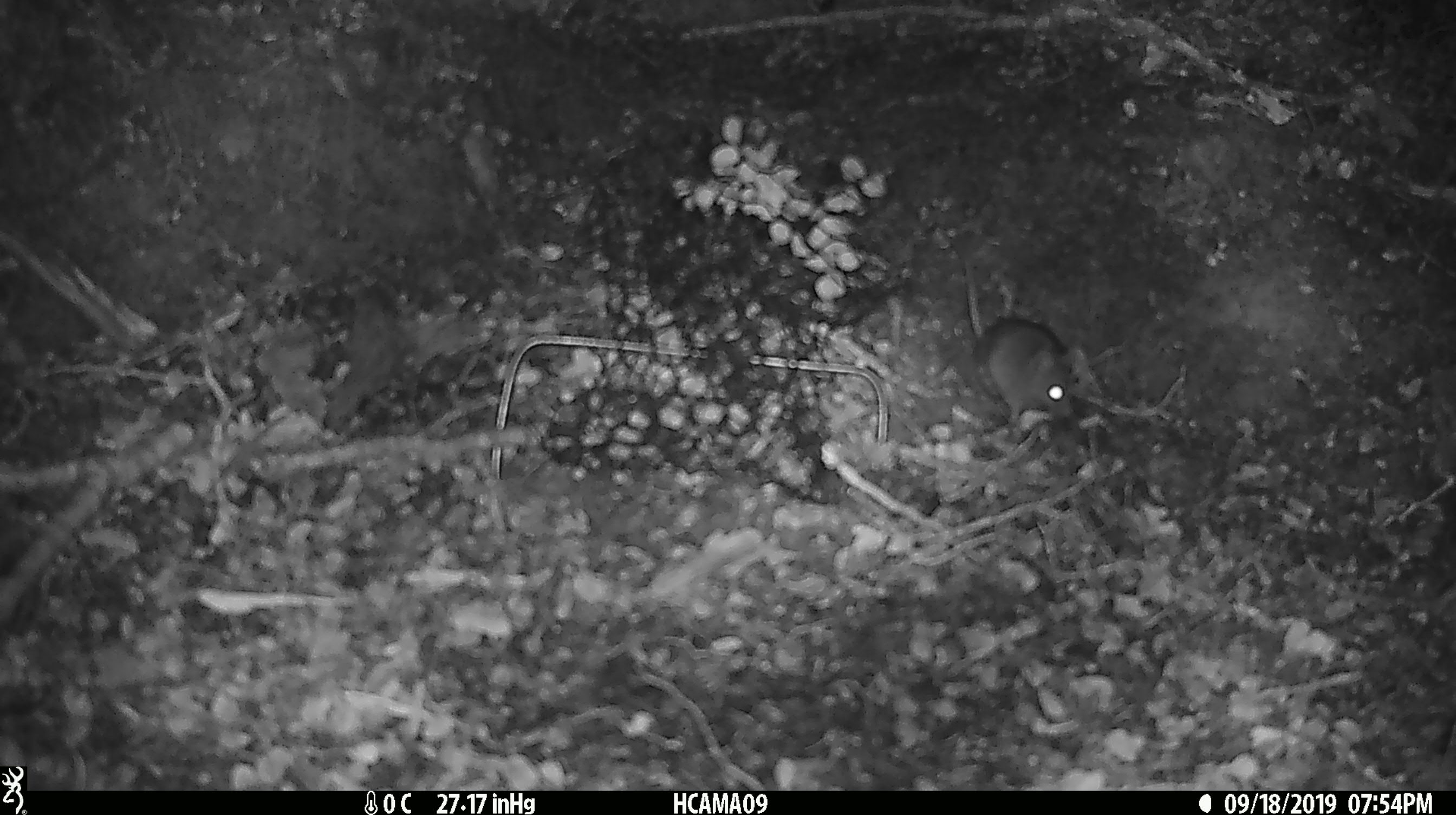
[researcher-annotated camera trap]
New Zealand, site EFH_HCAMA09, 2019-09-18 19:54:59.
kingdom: Animalia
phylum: Chordata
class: Mammalia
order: Rodentia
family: Muridae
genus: Mus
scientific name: Mus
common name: mouse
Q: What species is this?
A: Mouse (Mus).